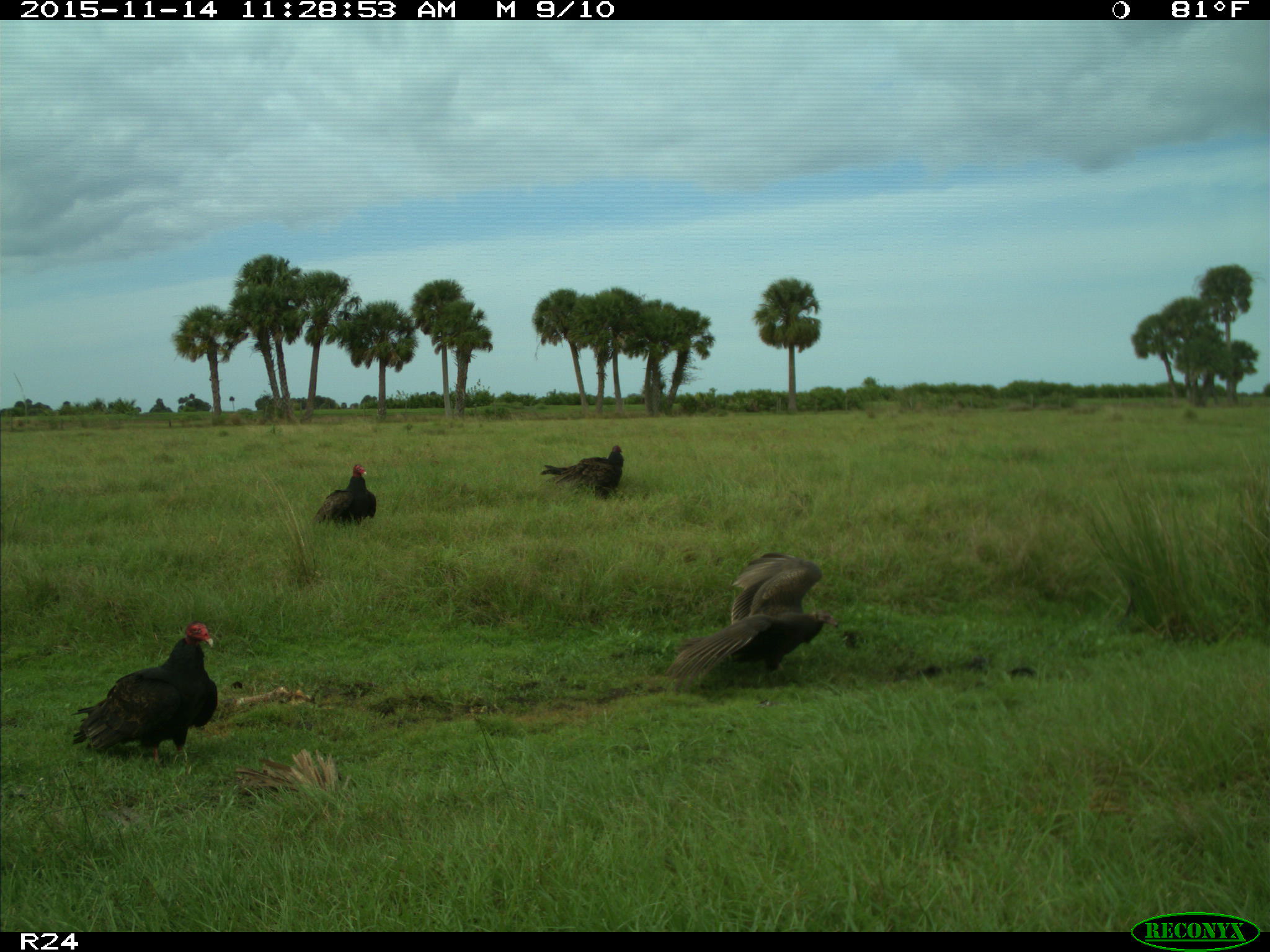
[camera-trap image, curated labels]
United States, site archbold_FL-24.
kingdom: Animalia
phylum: Chordata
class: Aves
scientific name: Aves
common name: birds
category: unidentified bird